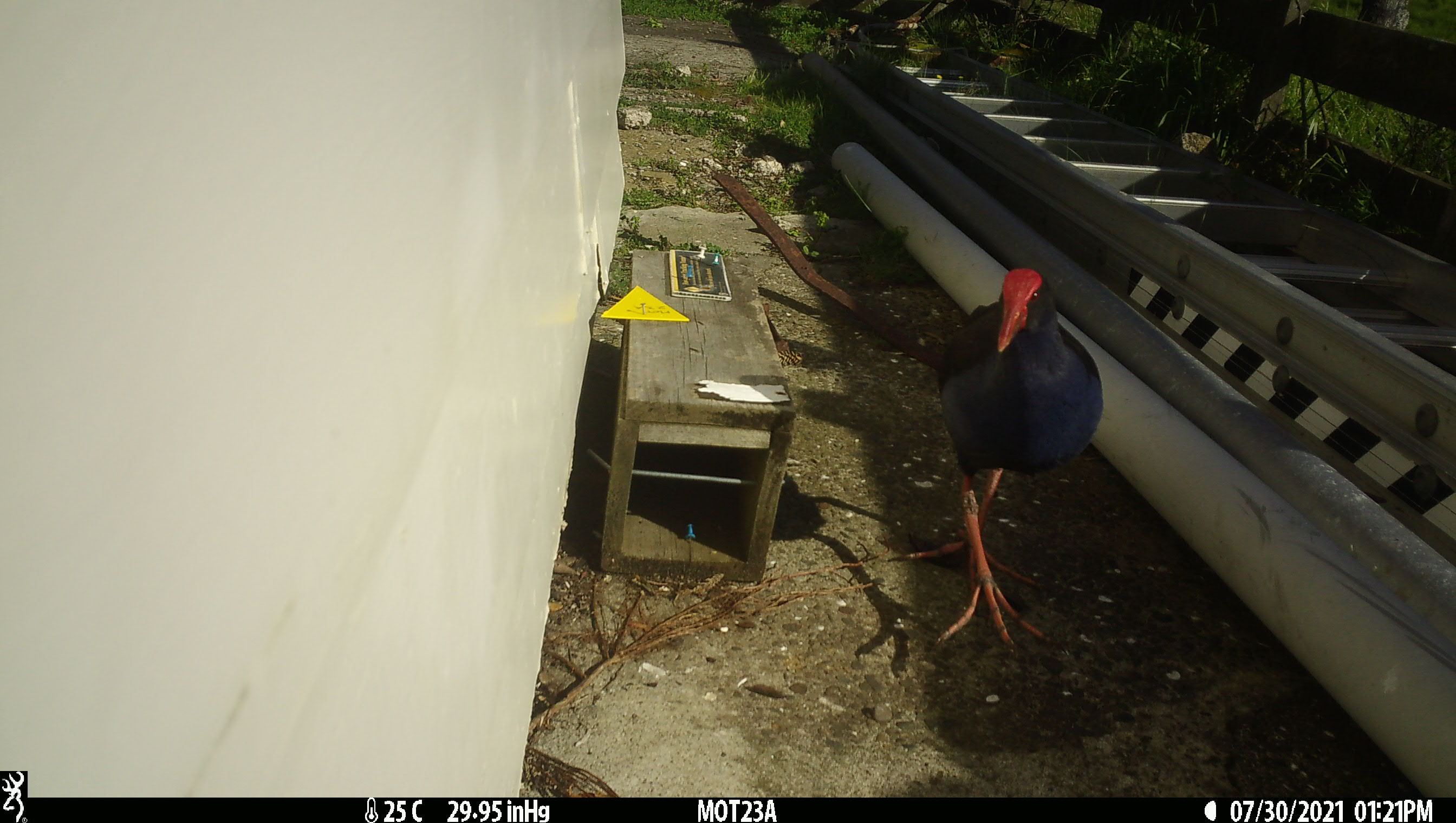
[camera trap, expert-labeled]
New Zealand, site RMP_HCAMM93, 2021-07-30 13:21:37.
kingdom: Animalia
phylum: Chordata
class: Aves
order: Gruiformes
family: Rallidae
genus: Porphyrio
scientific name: Porphyrio melanotus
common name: australasian swamphen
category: pukeko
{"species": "pukeko (australasian swamphen) (Porphyrio melanotus)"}